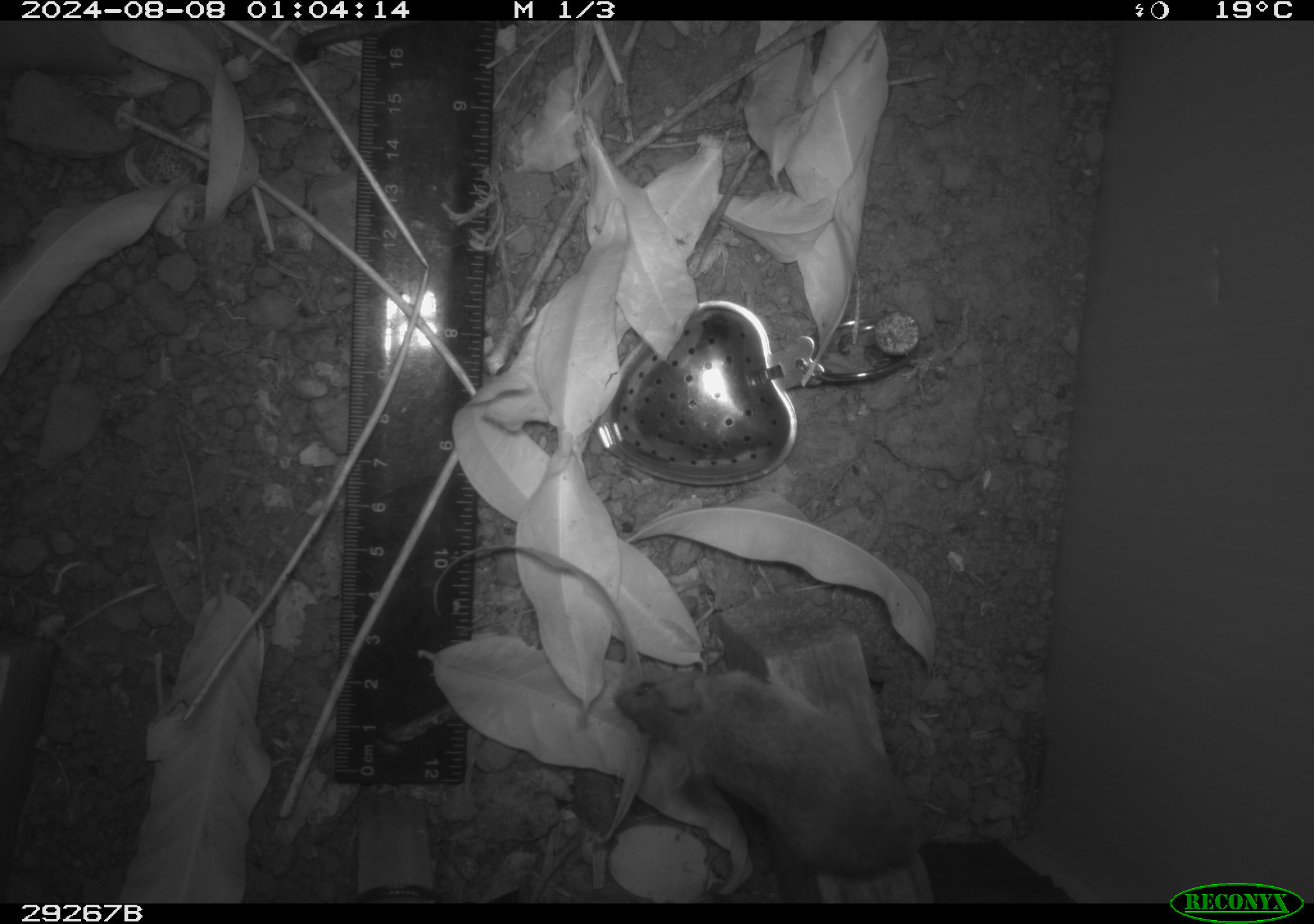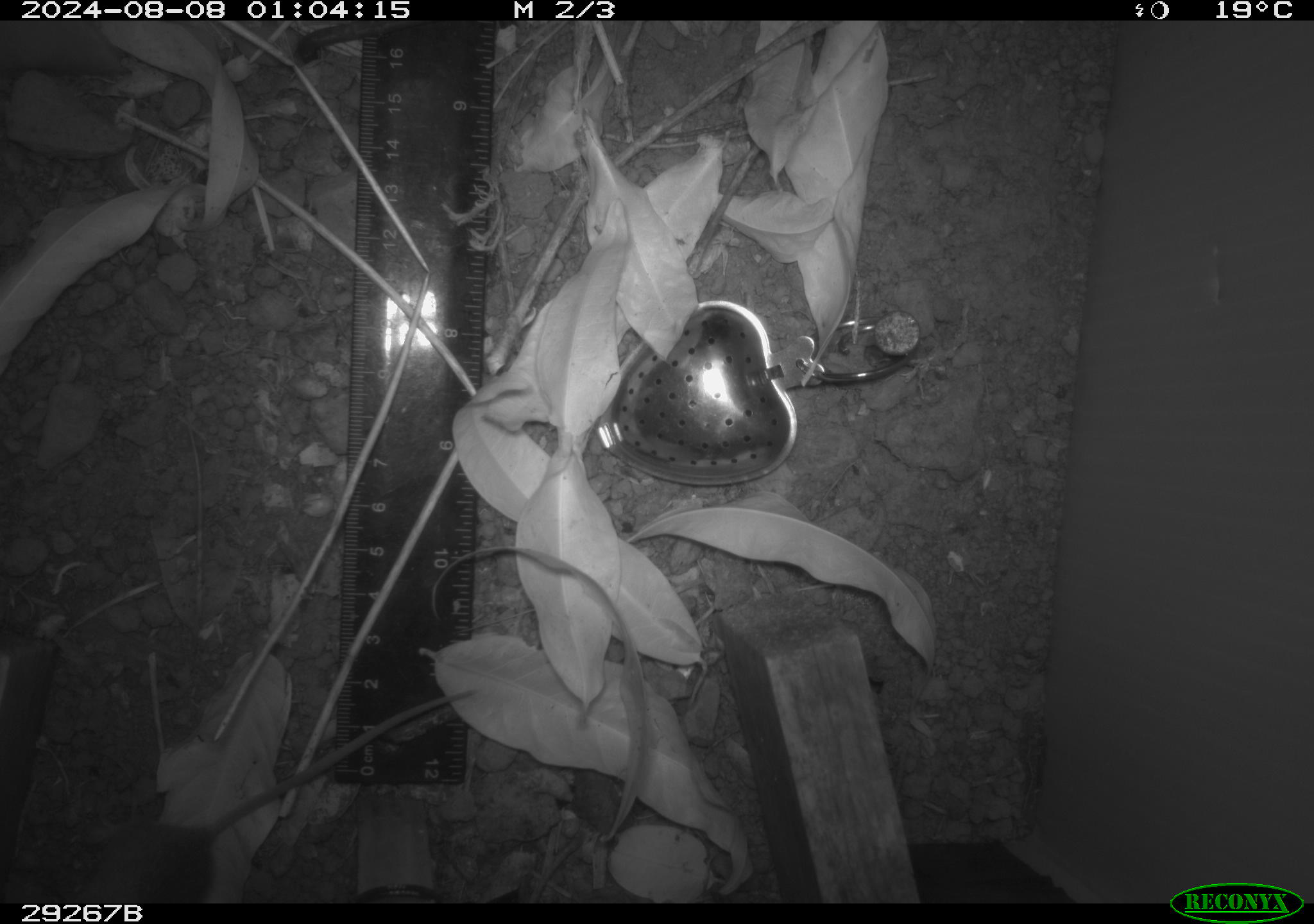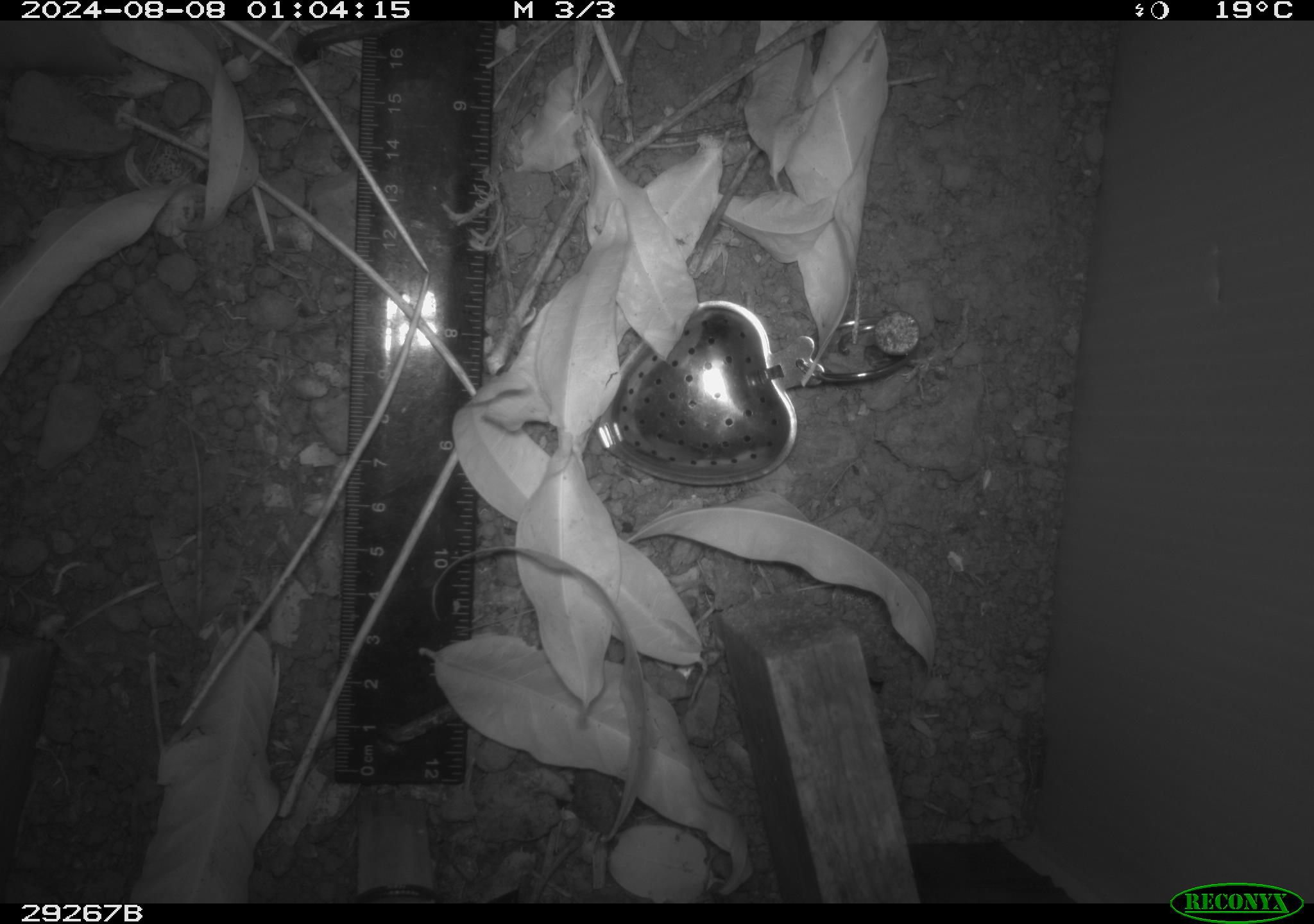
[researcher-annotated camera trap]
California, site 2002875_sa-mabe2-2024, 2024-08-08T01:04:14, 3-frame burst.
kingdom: Animalia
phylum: Chordata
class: Mammalia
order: Rodentia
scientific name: Rodentia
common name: rodent